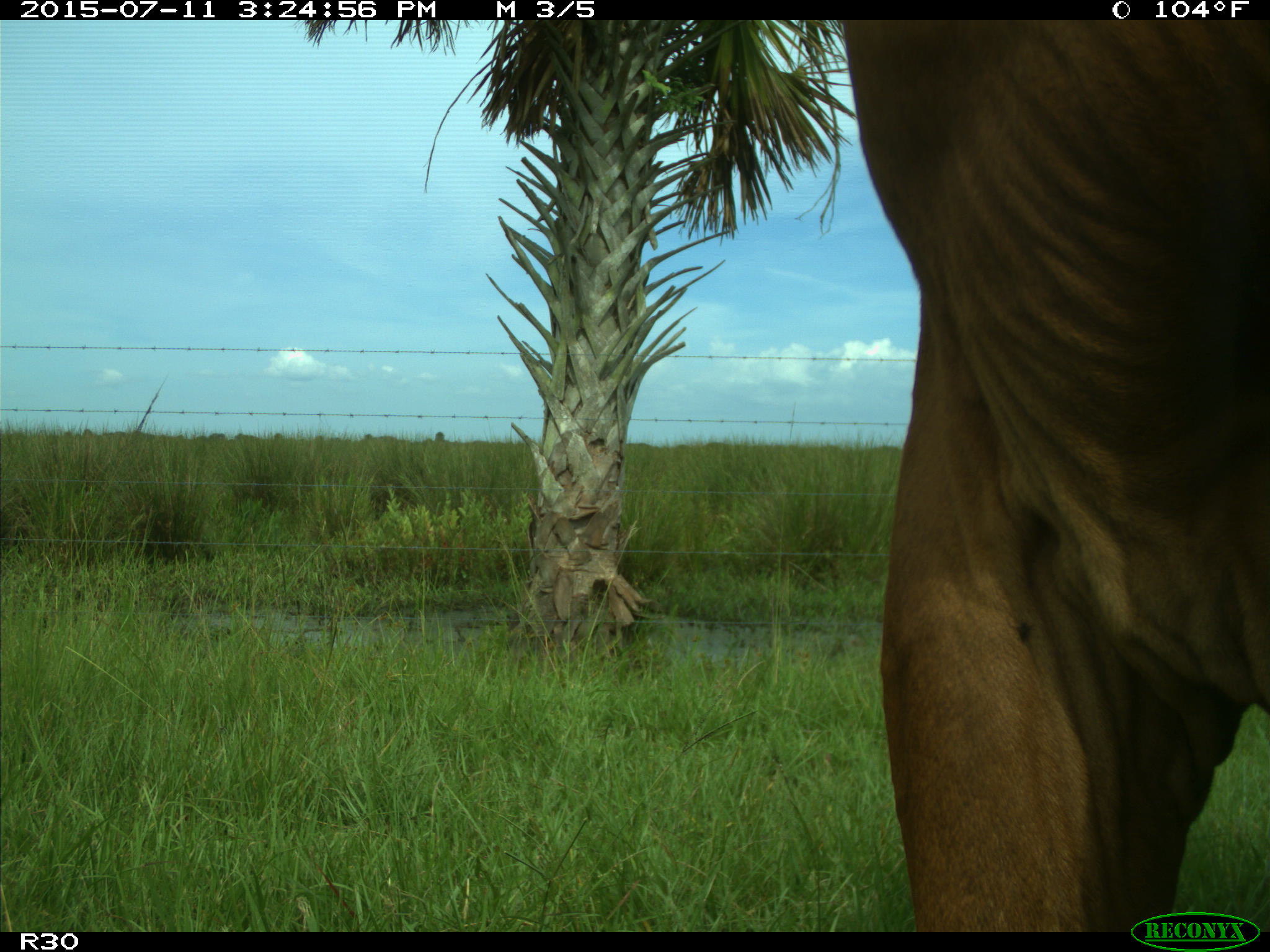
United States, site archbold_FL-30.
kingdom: Animalia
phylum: Chordata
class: Mammalia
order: Artiodactyla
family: Bovidae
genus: Bos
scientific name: Bos taurus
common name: domestic cow